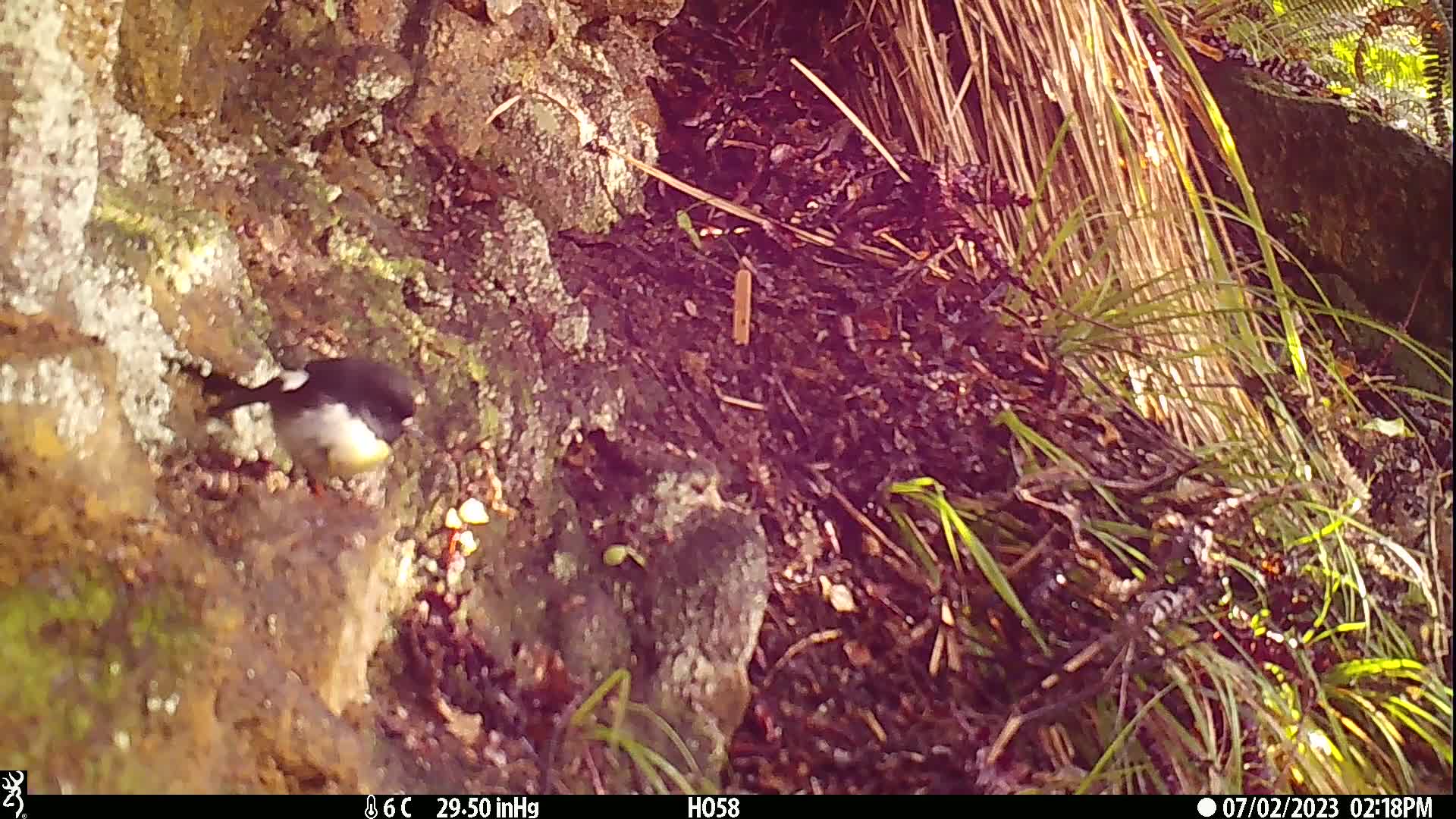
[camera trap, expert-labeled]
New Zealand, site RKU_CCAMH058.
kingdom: Animalia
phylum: Chordata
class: Aves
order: Passeriformes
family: Petroicidae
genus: Petroica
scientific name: Petroica macrocephala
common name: tomtit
Tomtit (Petroica macrocephala).